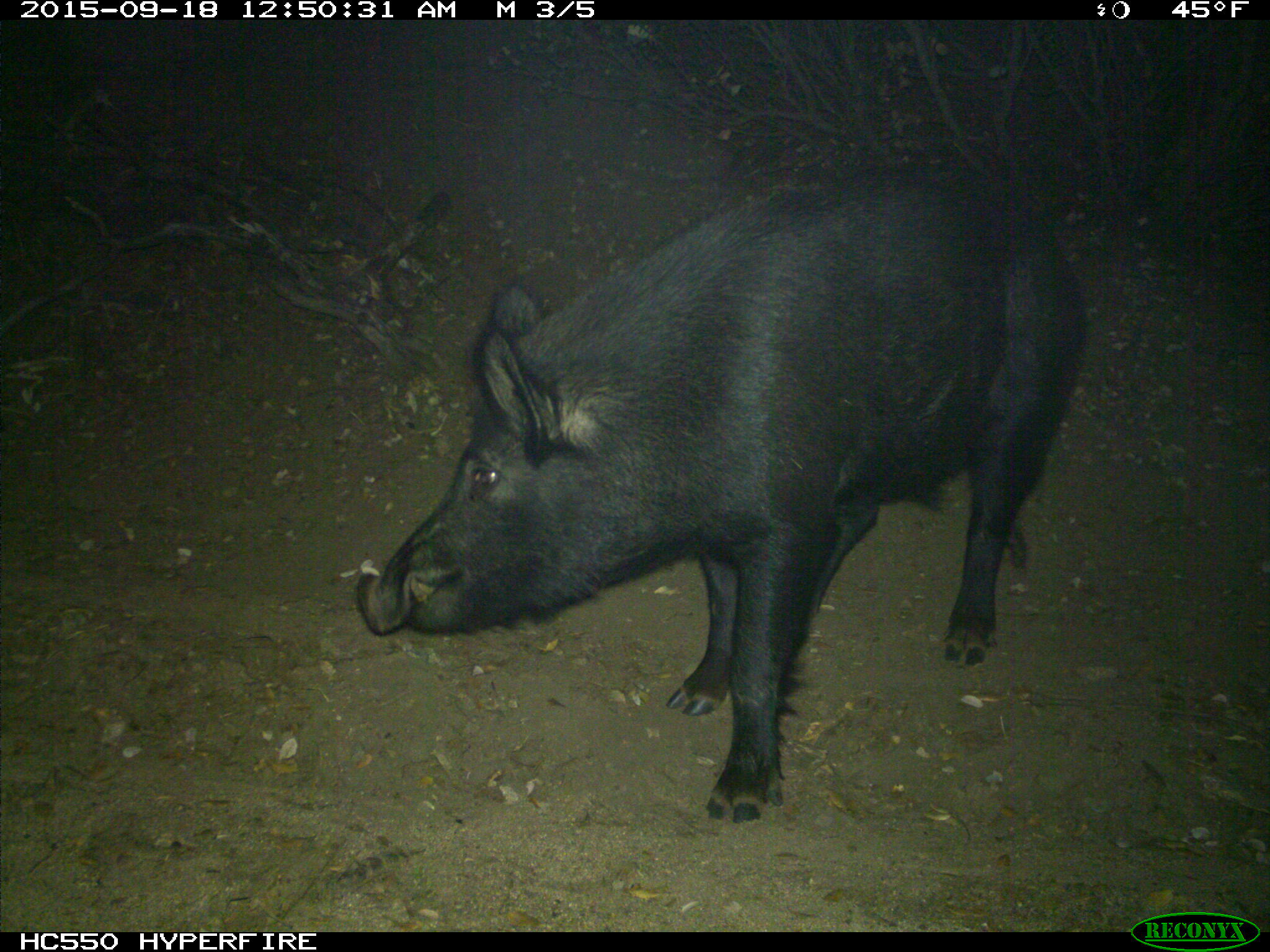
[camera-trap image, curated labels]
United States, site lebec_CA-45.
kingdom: Animalia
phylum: Chordata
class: Mammalia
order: Artiodactyla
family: Suidae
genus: Sus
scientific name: Sus scrofa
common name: wild boar